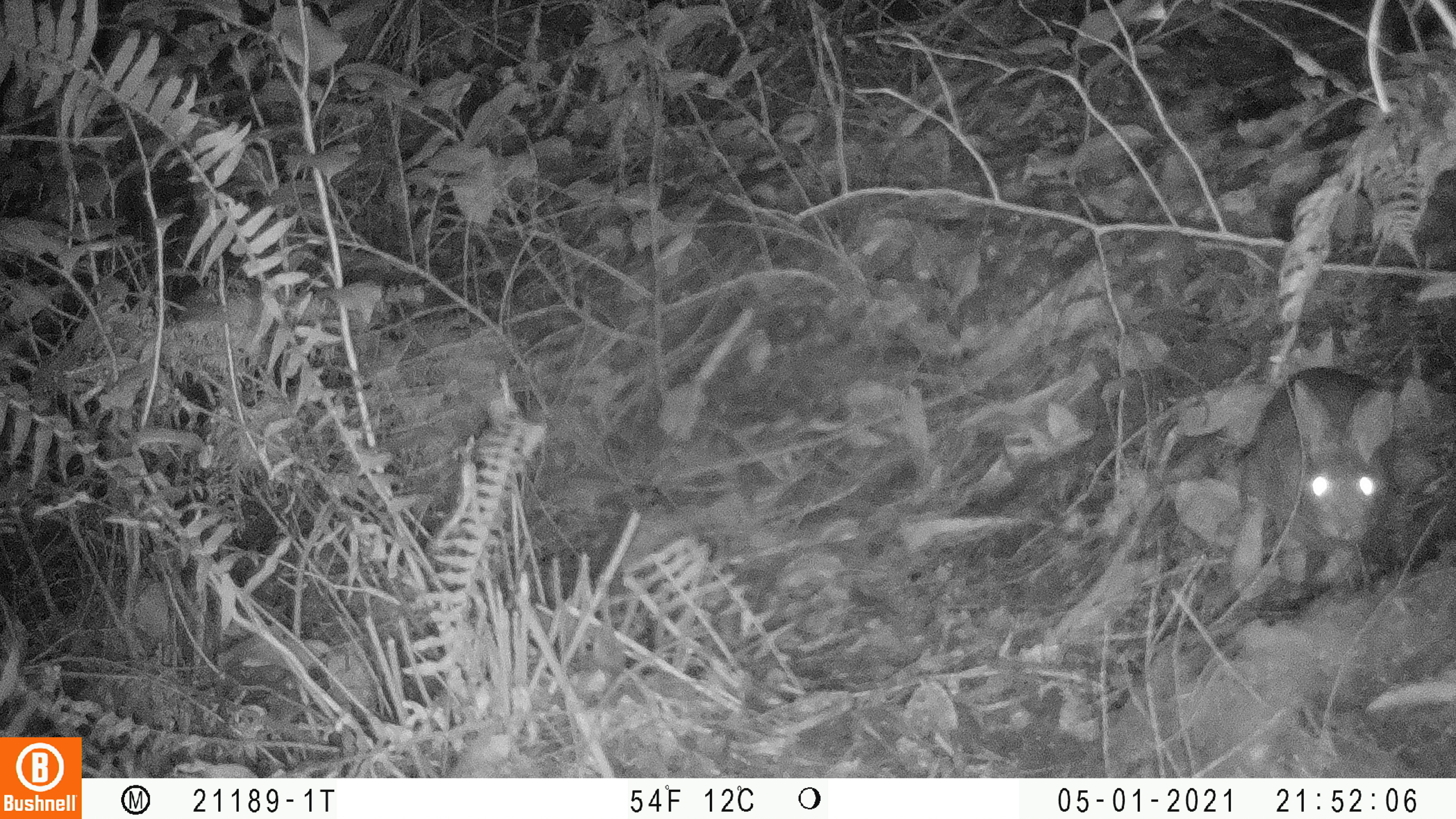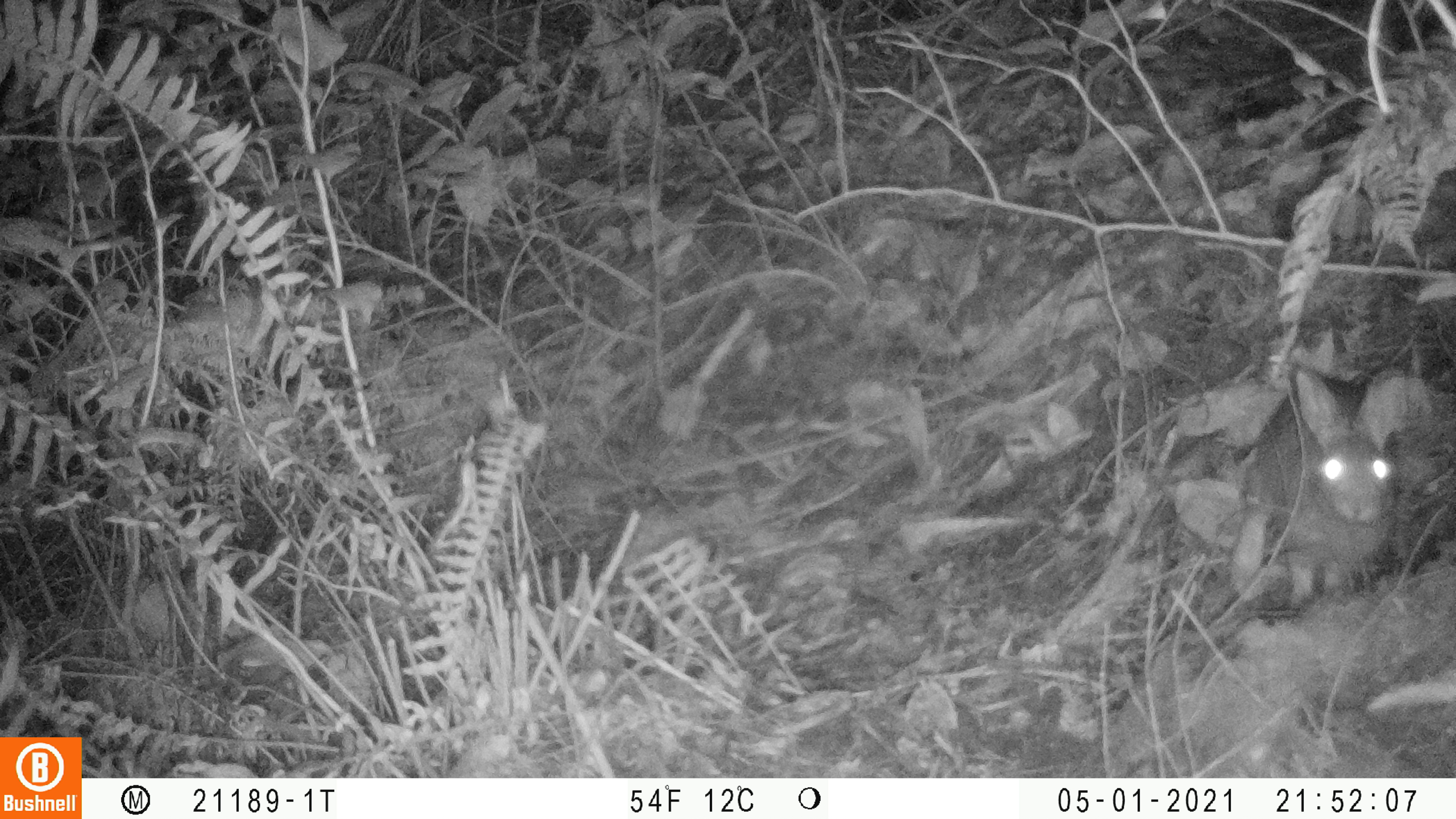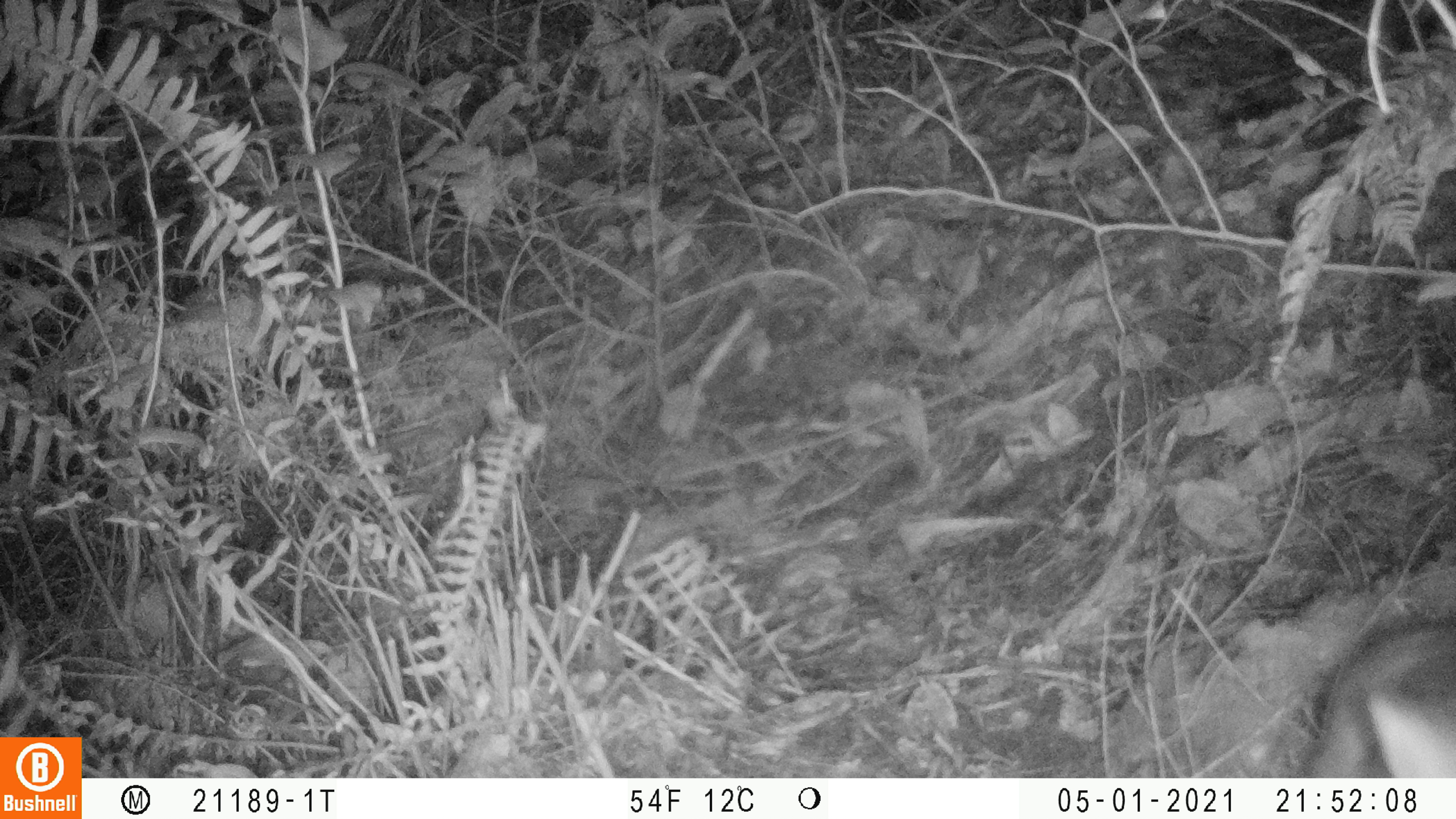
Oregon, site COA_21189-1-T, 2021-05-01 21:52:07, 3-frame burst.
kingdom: Animalia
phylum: Chordata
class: Mammalia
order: Lagomorpha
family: Leporidae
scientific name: Leporidae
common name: hares and rabbits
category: leporidae family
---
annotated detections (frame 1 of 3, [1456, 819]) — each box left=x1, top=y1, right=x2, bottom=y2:
leporidae family: left=1226, top=354, right=1402, bottom=594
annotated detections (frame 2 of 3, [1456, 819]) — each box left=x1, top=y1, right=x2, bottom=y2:
leporidae family: left=1227, top=364, right=1409, bottom=602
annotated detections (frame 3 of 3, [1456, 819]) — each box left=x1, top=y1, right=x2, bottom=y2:
leporidae family: left=1303, top=609, right=1449, bottom=772